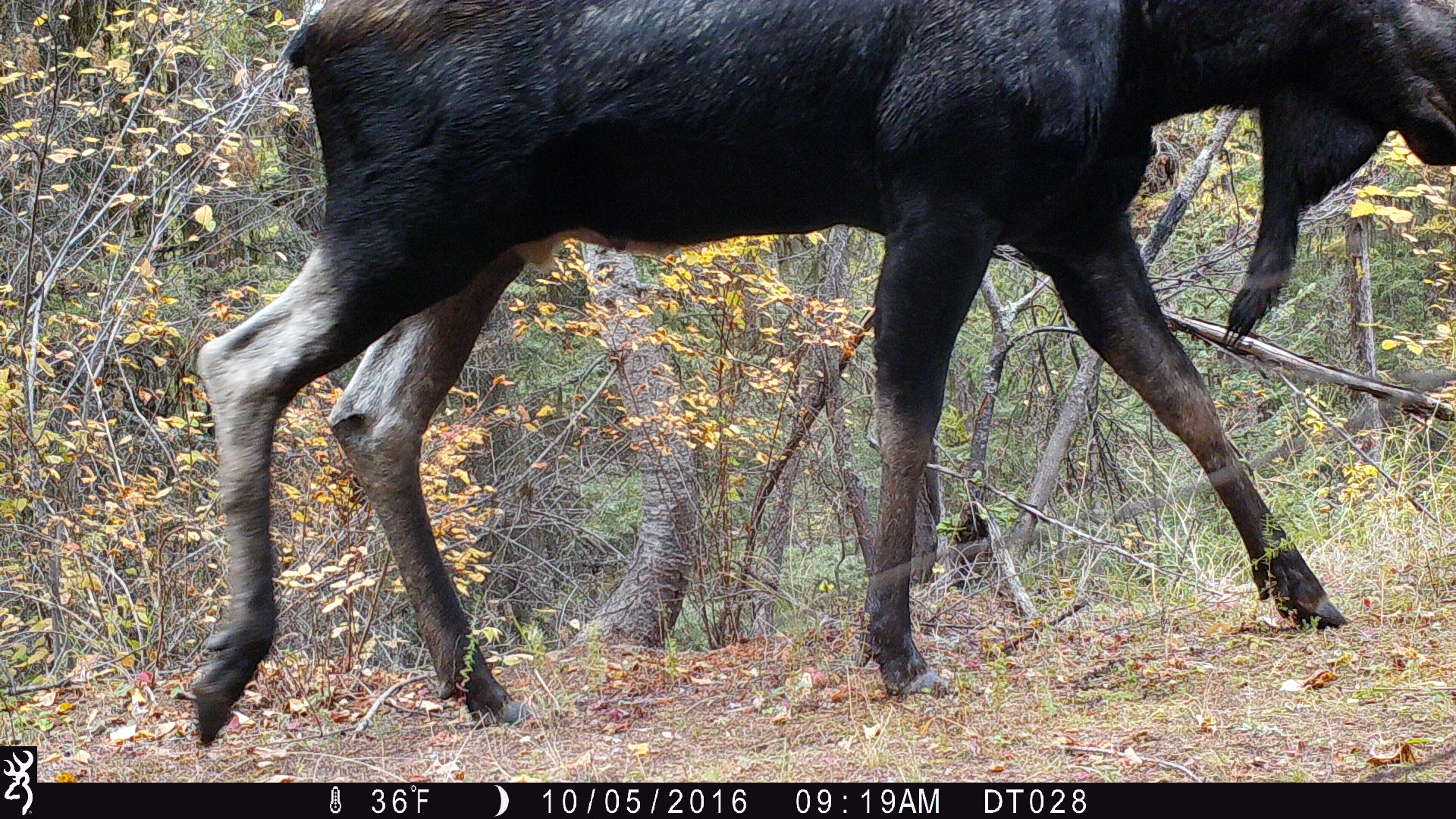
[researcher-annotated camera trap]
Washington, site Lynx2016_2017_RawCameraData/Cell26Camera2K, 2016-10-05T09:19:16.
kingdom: Animalia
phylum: Chordata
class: Mammalia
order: Artiodactyla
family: Cervidae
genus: Alces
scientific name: Alces alces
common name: moose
Alces alces (moose). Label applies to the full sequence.